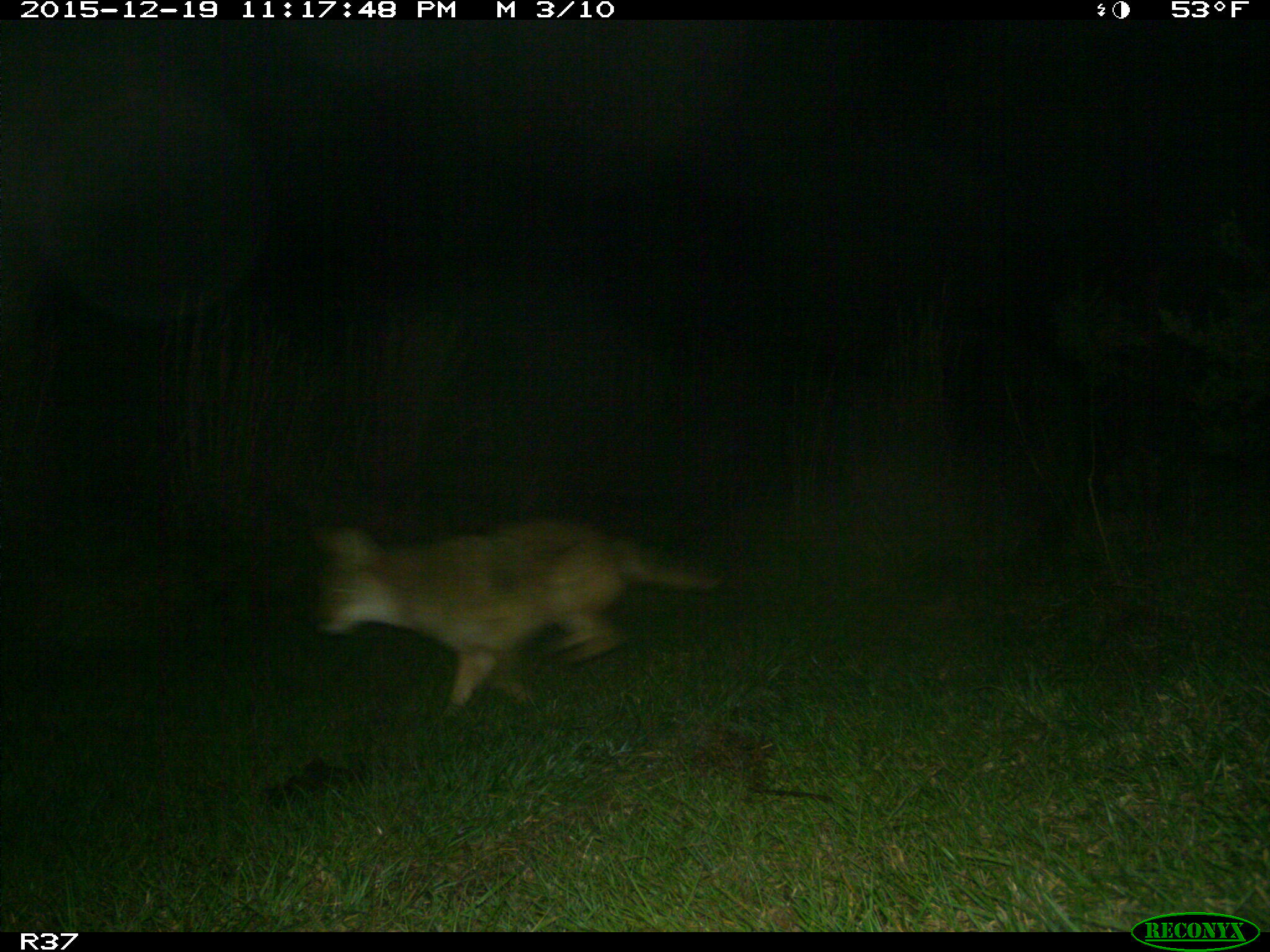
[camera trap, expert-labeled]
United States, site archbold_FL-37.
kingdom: Animalia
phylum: Chordata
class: Mammalia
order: Carnivora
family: Canidae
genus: Canis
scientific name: Canis latrans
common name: coyote